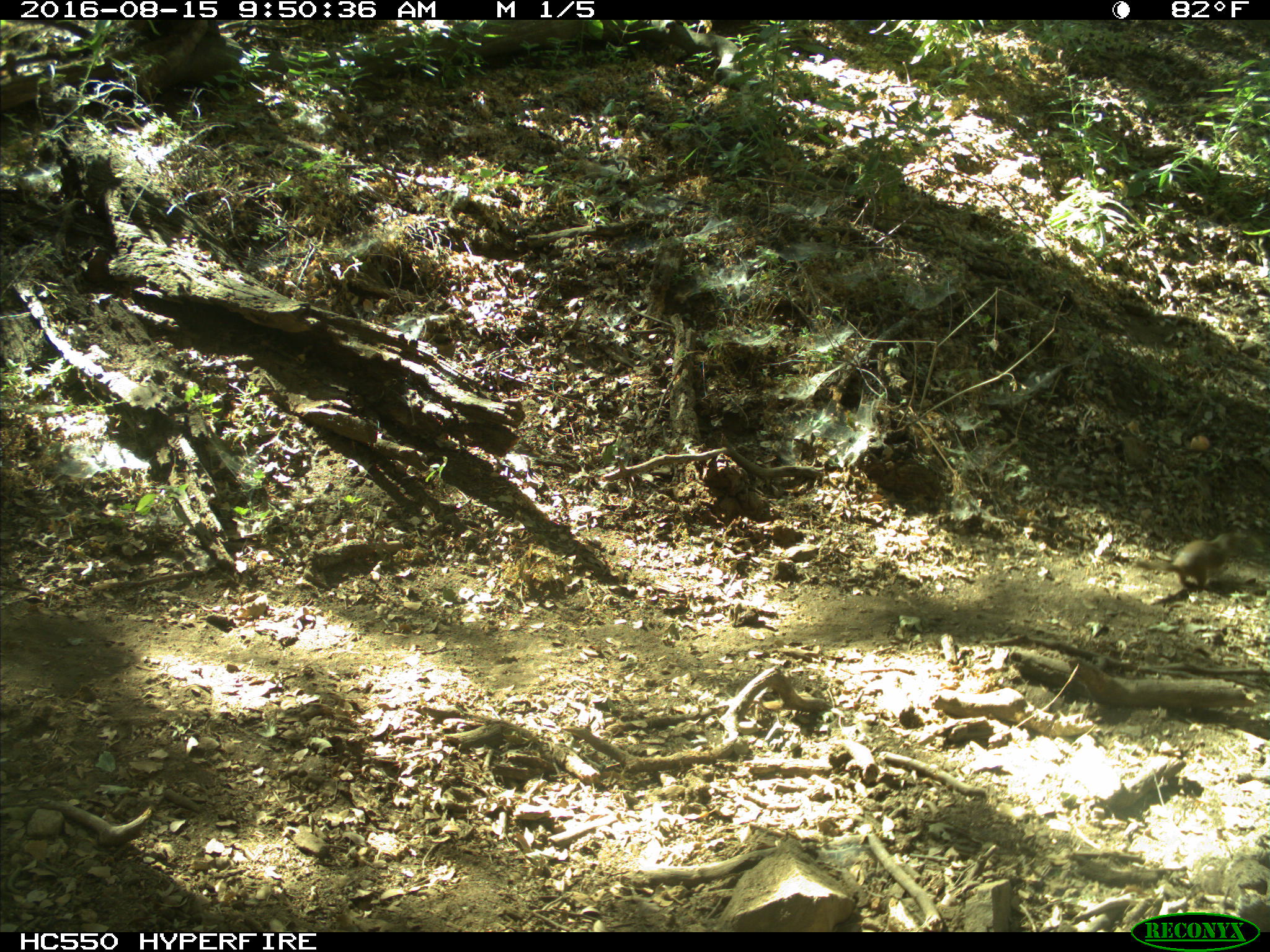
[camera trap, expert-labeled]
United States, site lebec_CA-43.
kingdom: Animalia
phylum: Chordata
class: Mammalia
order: Rodentia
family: Sciuridae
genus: Otospermophilus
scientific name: Otospermophilus beecheyi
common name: california ground squirrel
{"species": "Otospermophilus beecheyi (california ground squirrel)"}